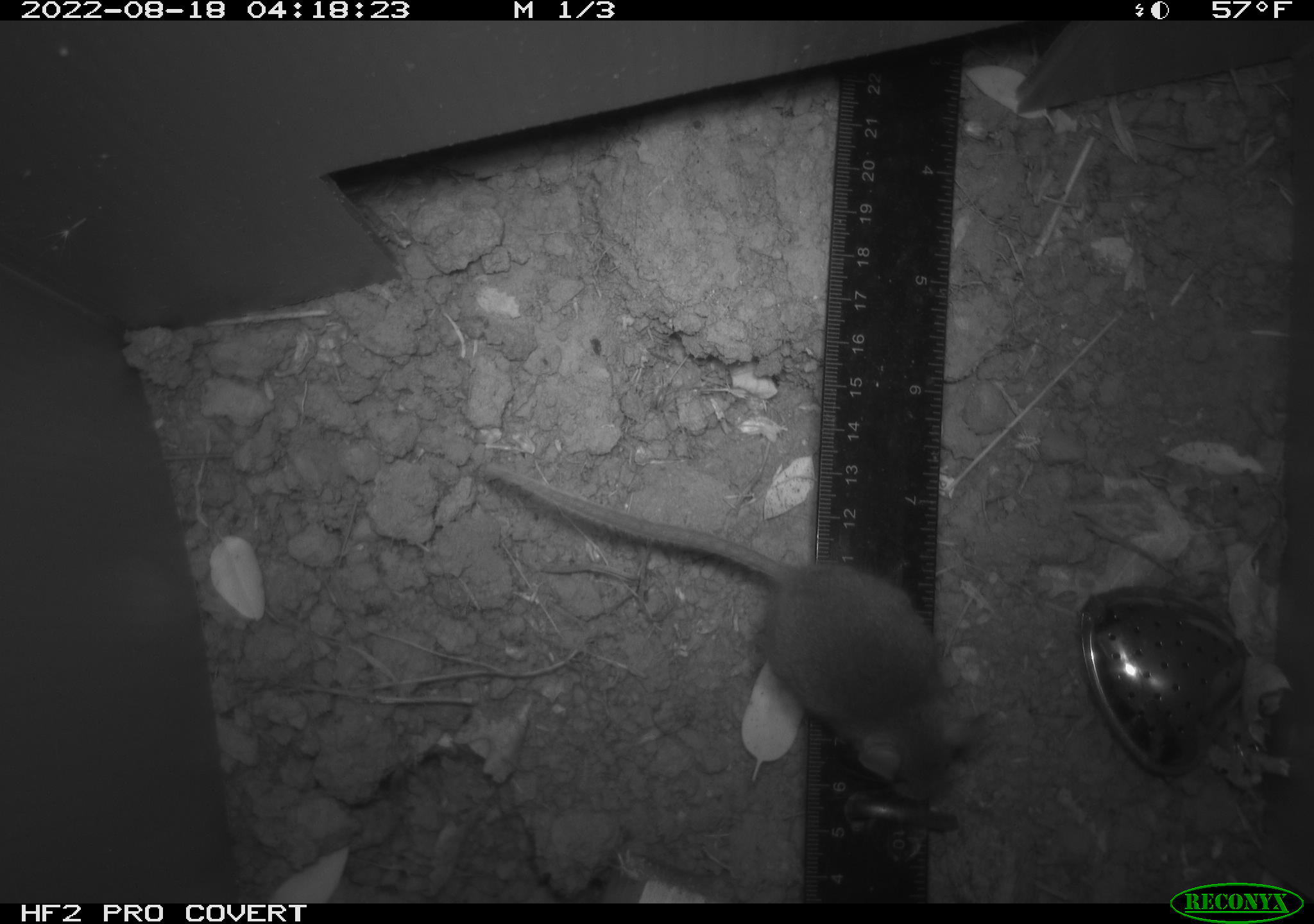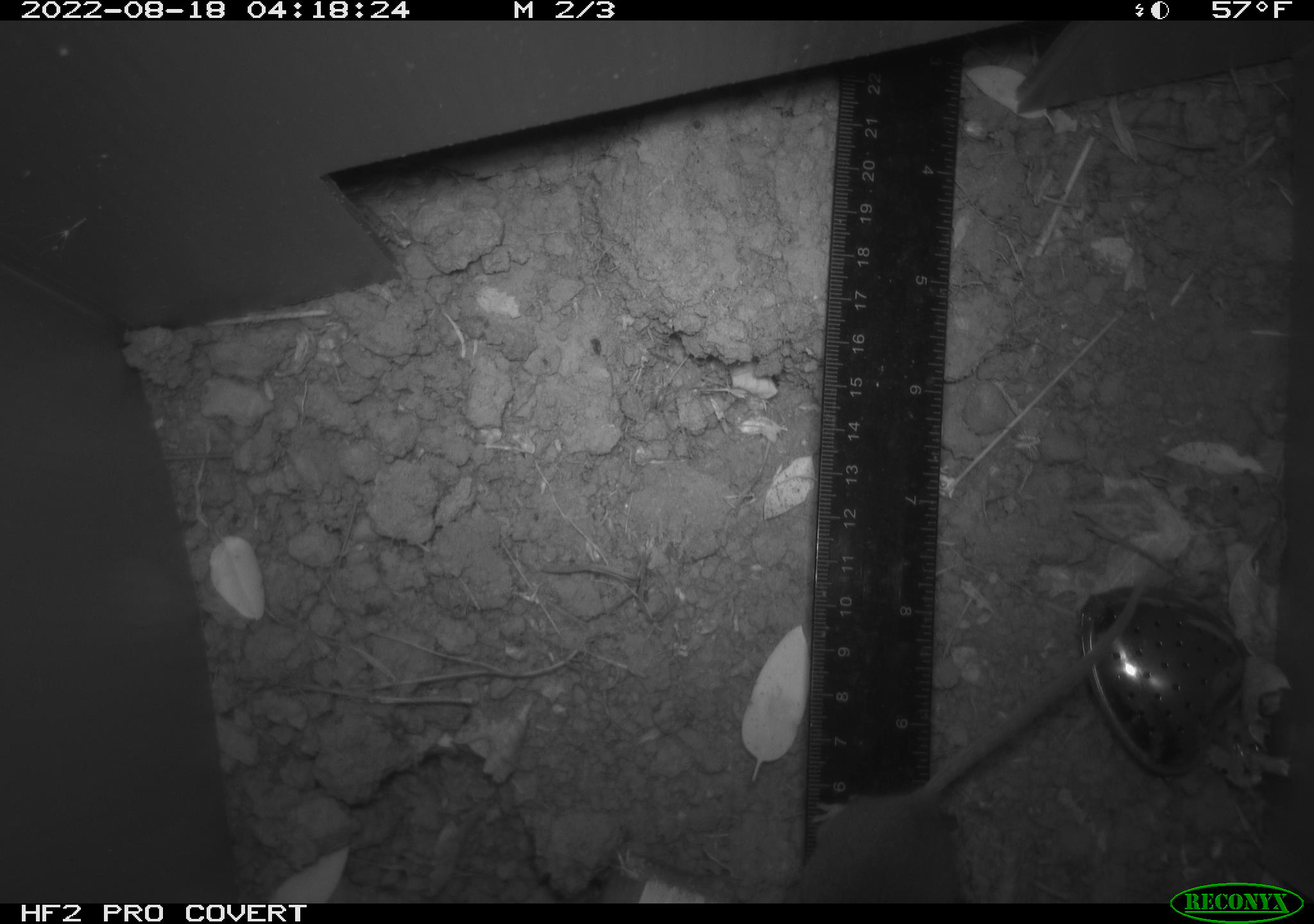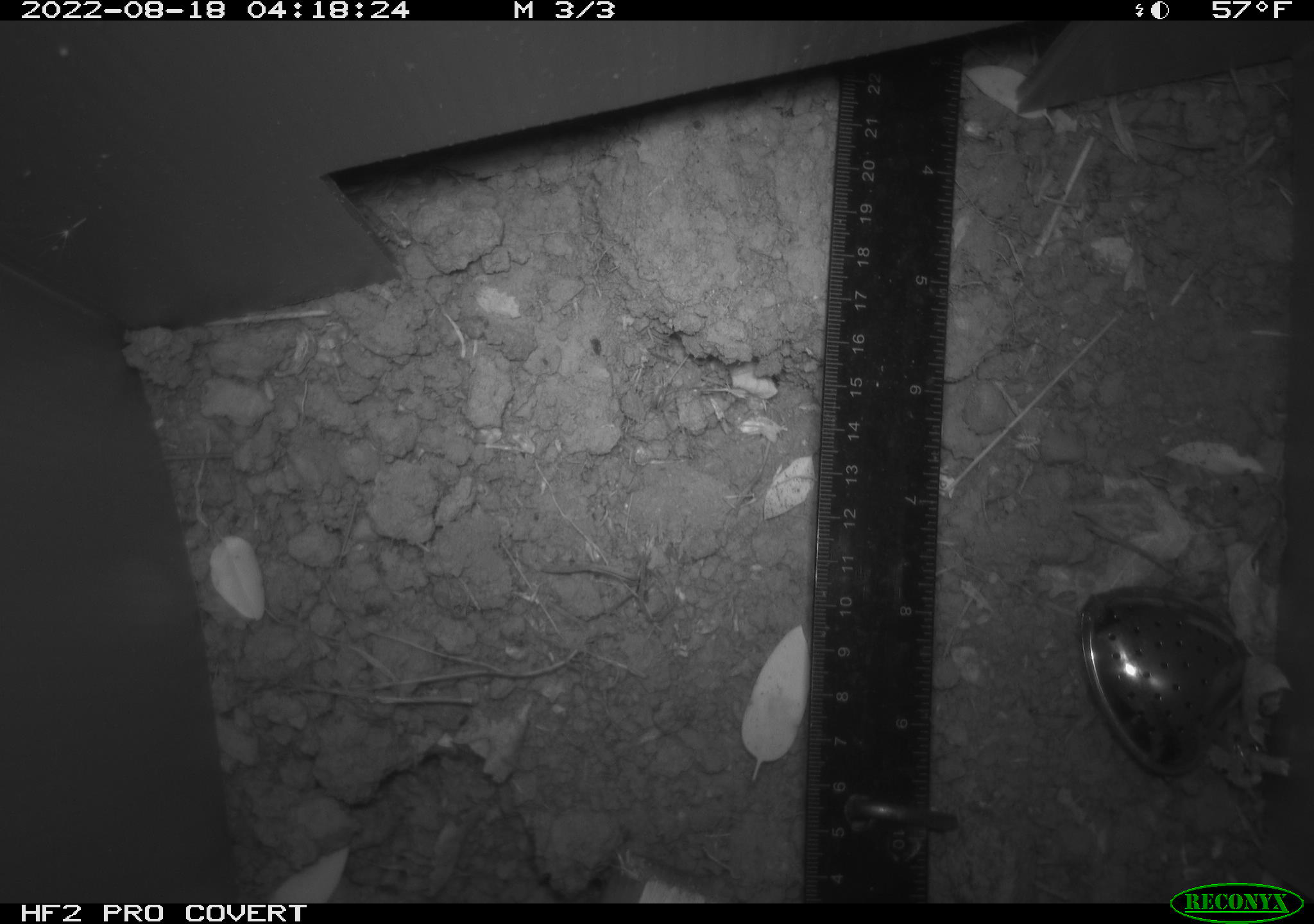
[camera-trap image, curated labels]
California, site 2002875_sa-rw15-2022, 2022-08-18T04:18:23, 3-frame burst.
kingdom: Animalia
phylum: Chordata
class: Mammalia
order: Rodentia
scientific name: Rodentia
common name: mouse species